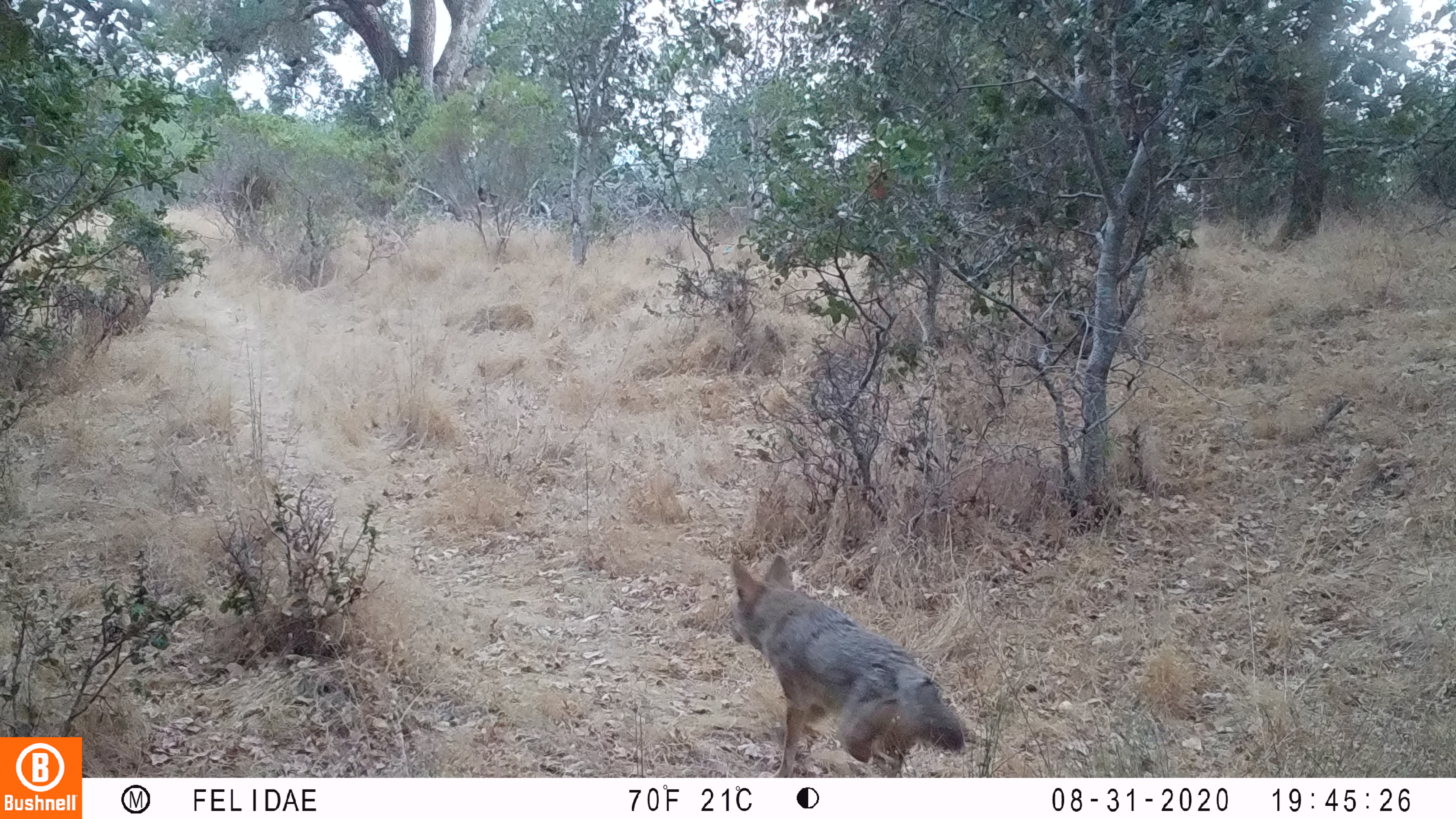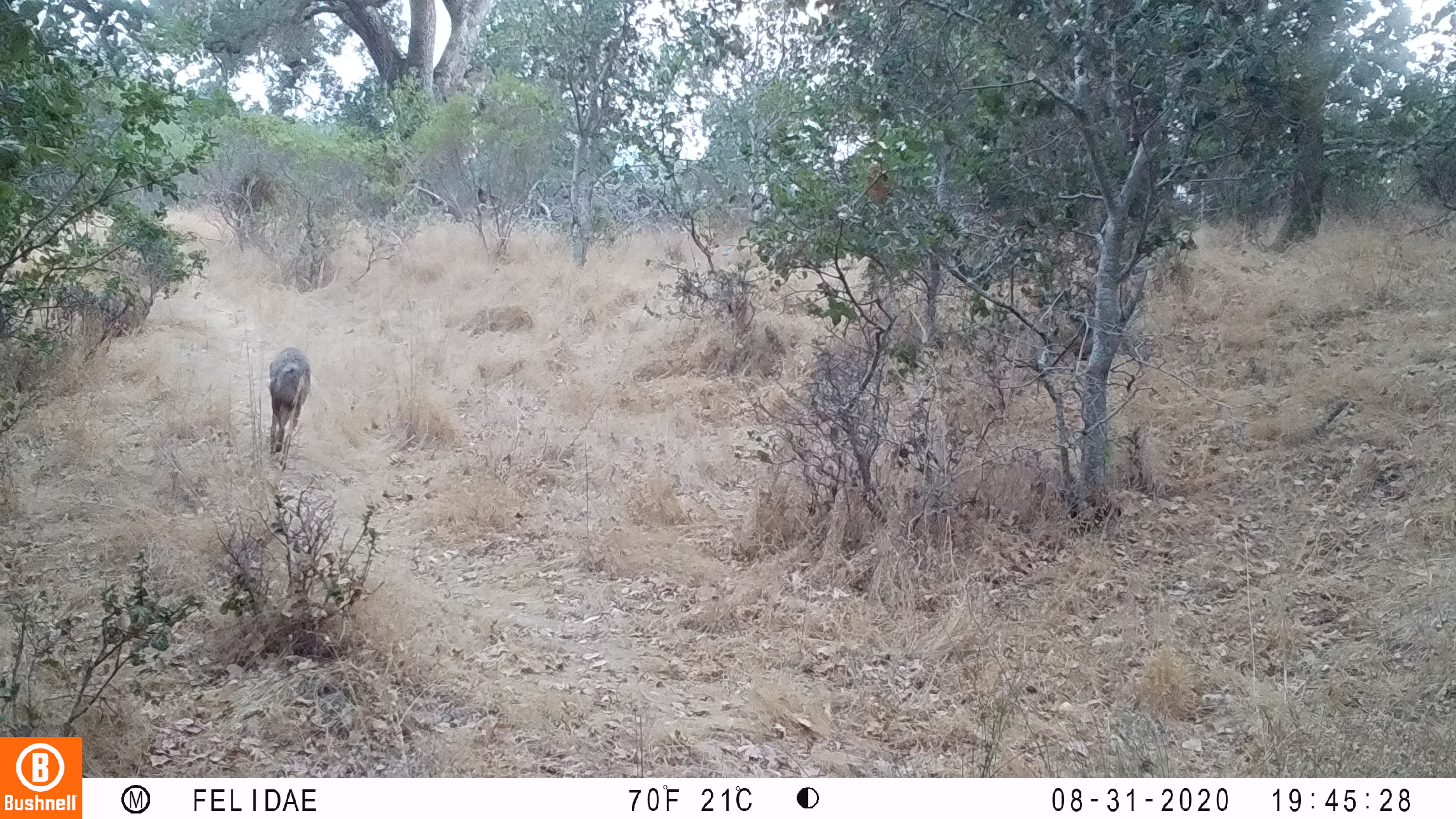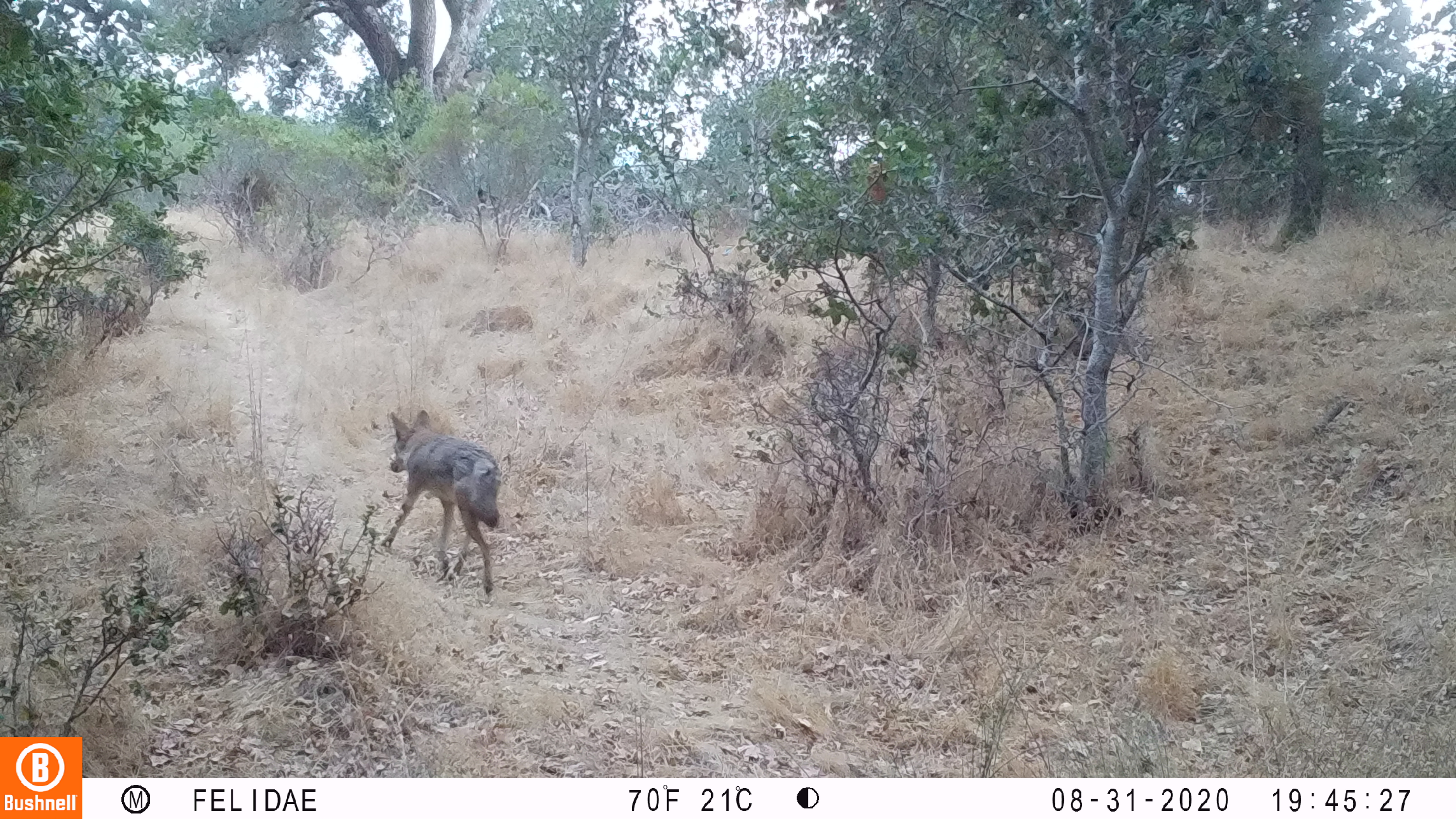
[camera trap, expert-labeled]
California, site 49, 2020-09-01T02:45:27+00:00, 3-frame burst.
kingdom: Animalia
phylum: Chordata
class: Mammalia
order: Carnivora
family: Canidae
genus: Canis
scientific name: Canis latrans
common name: coyote